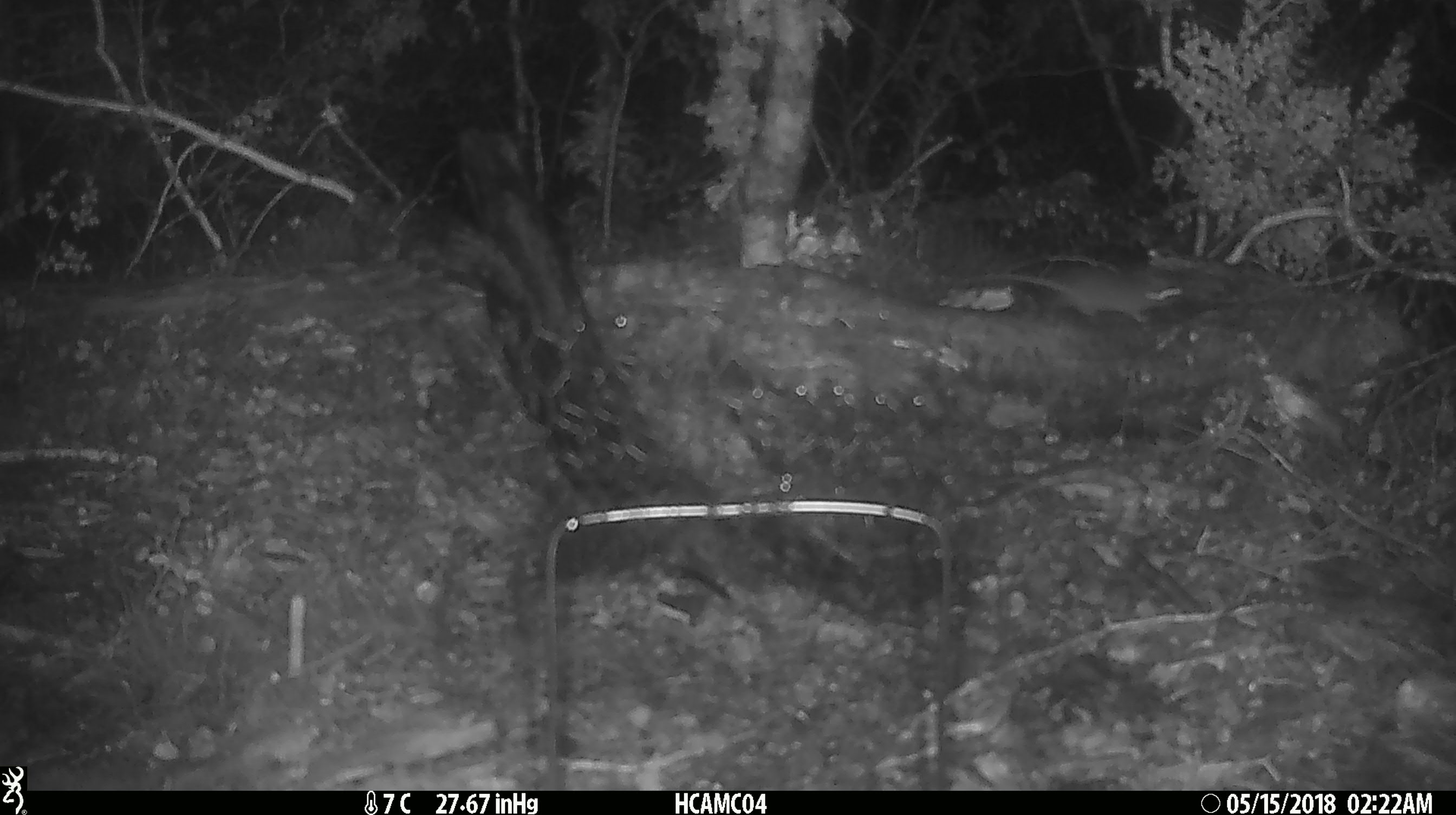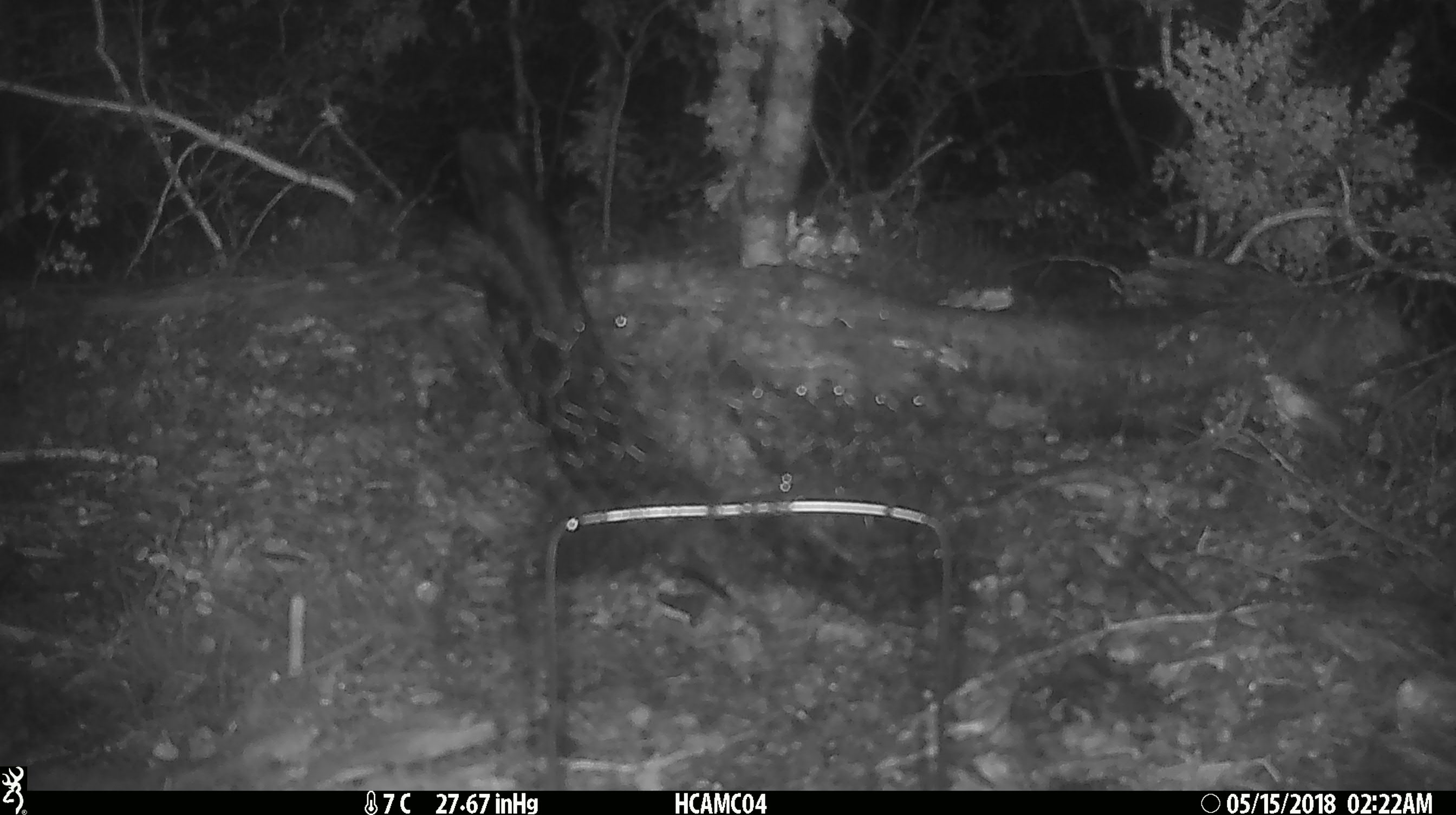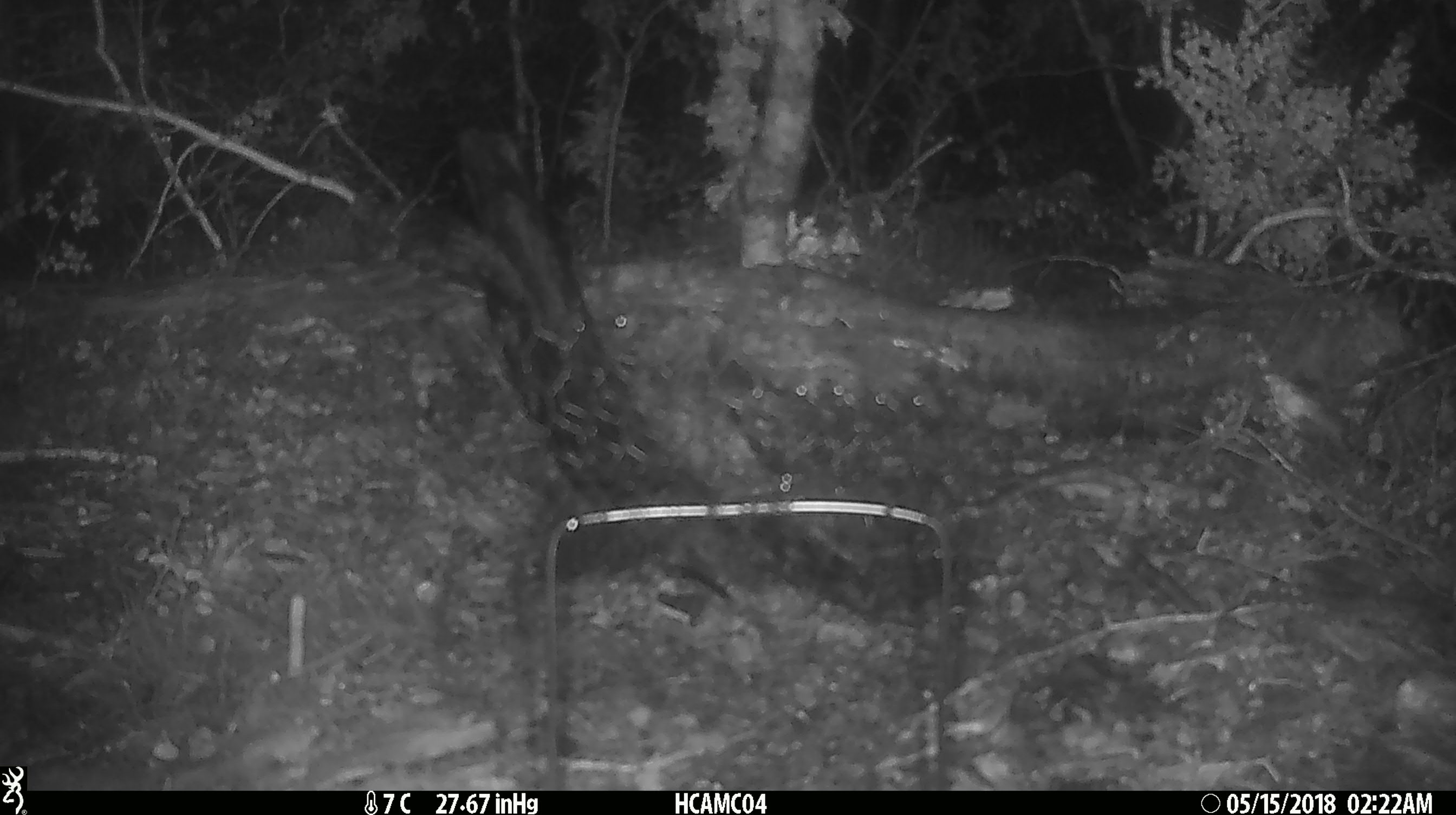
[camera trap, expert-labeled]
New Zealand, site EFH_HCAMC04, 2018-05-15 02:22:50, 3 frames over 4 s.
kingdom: Animalia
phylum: Chordata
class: Mammalia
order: Rodentia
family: Muridae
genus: Mus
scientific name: Mus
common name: mouse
Mouse (Mus).